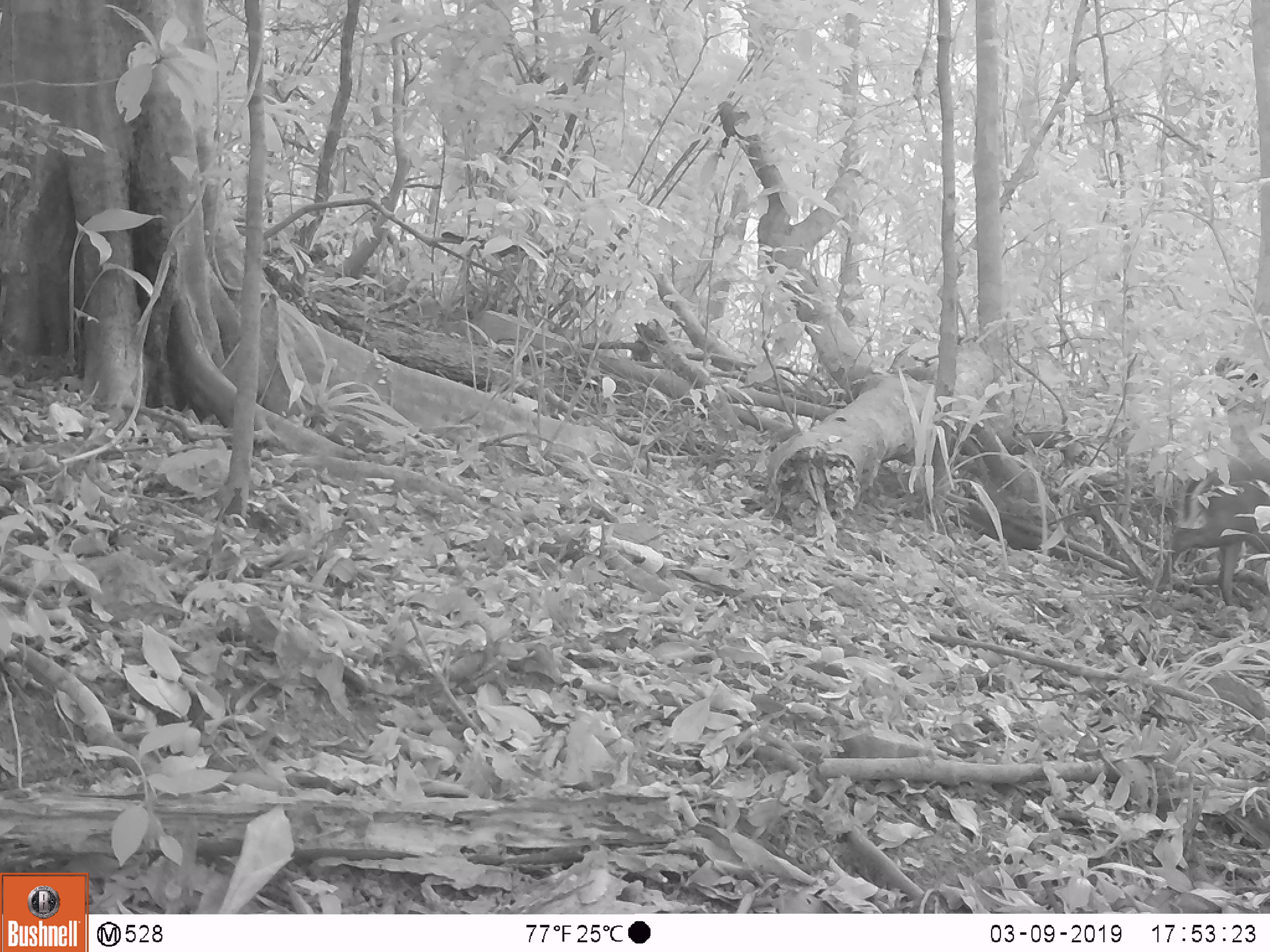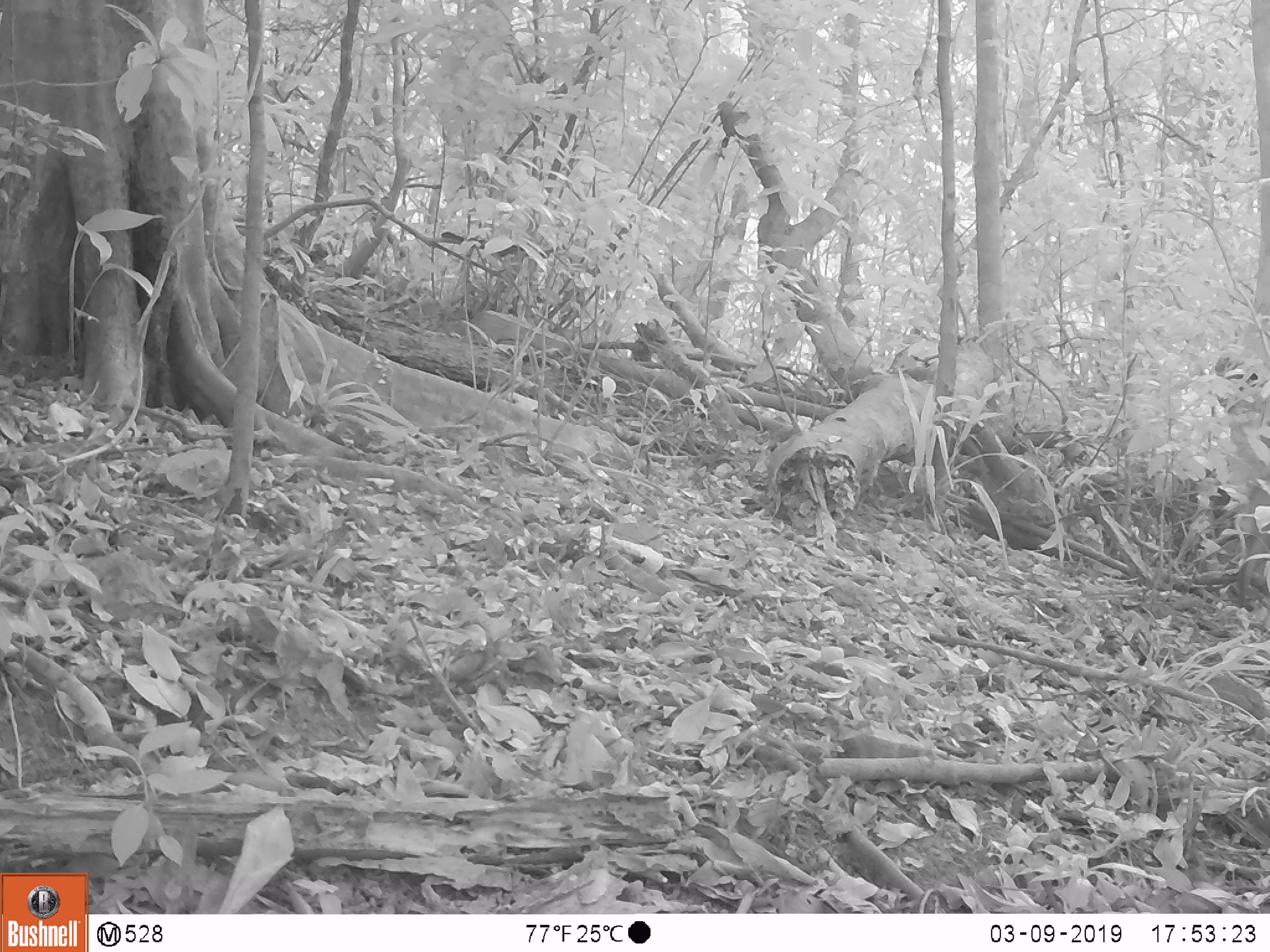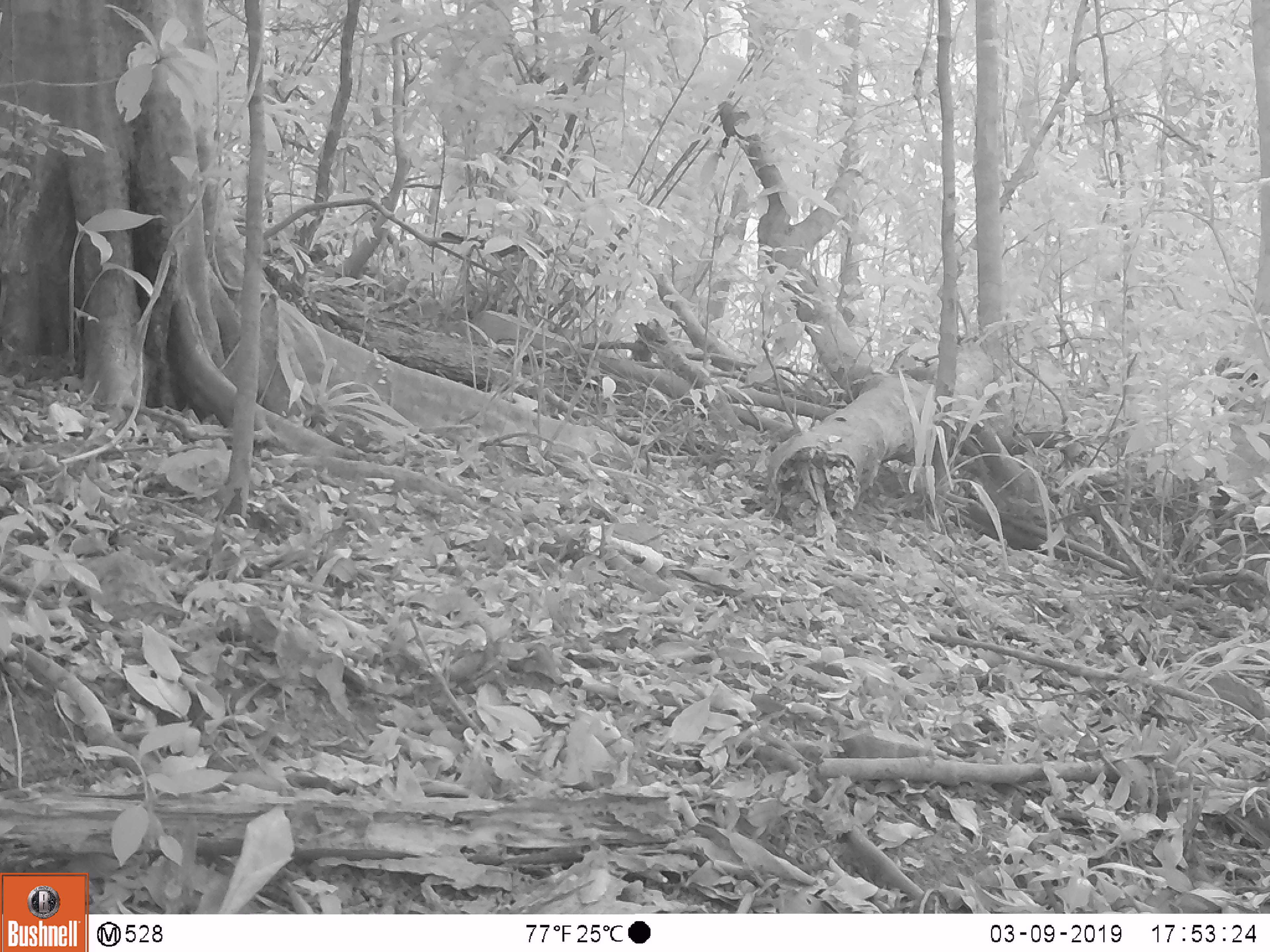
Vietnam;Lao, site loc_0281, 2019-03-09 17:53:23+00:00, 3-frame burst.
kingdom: Animalia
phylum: Chordata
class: Mammalia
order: Artiodactyla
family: Cervidae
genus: Muntiacus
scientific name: Muntiacus rooseveltorum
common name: roosevelt's muntjac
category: roosevelts muntjac group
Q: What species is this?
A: Roosevelts muntjac group (roosevelt's muntjac) (Muntiacus rooseveltorum).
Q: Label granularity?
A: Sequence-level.